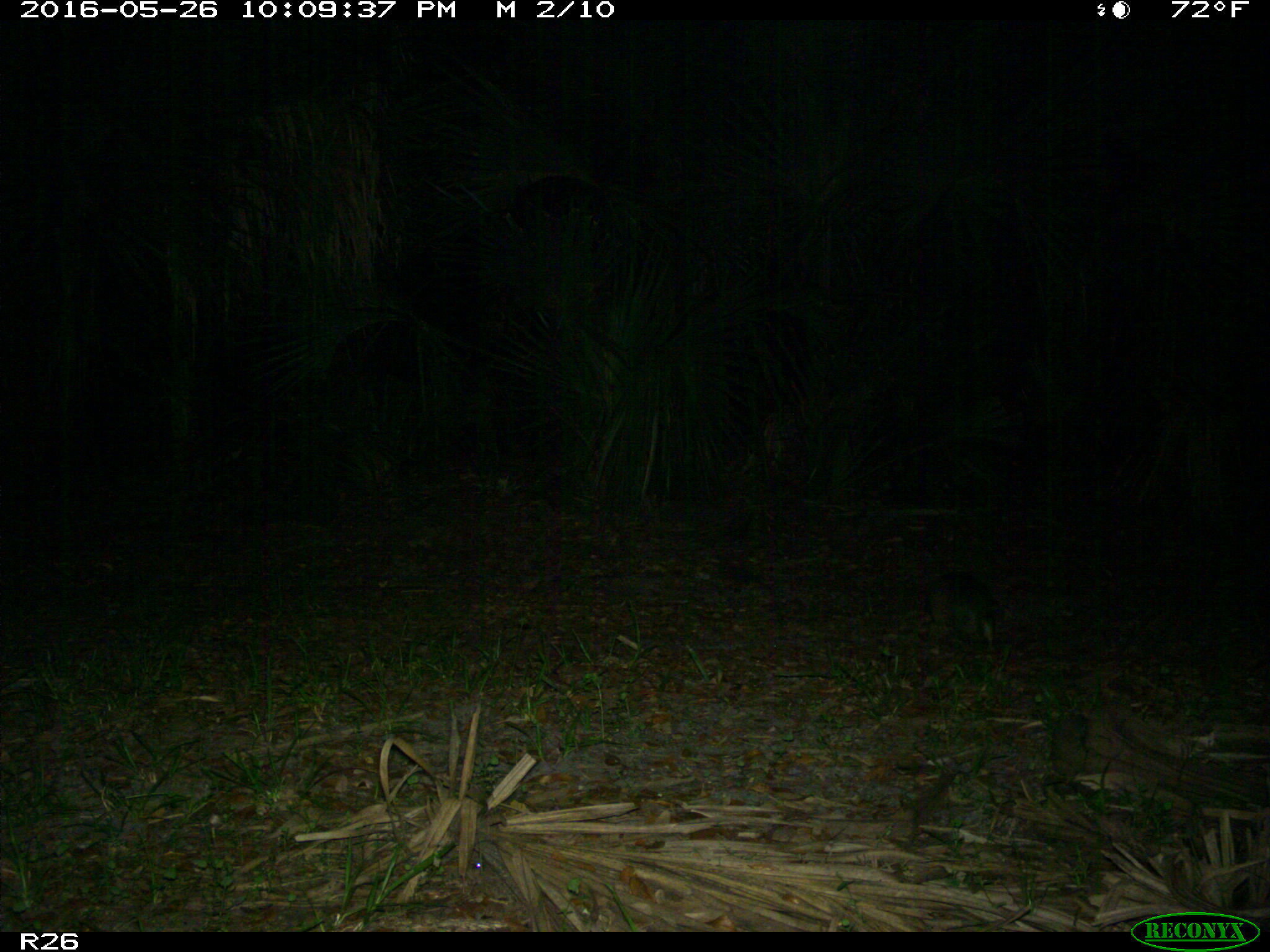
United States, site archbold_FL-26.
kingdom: Animalia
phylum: Chordata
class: Mammalia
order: Cingulata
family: Dasypodidae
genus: Dasypus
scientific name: Dasypus novemcinctus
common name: nine-banded armadillo